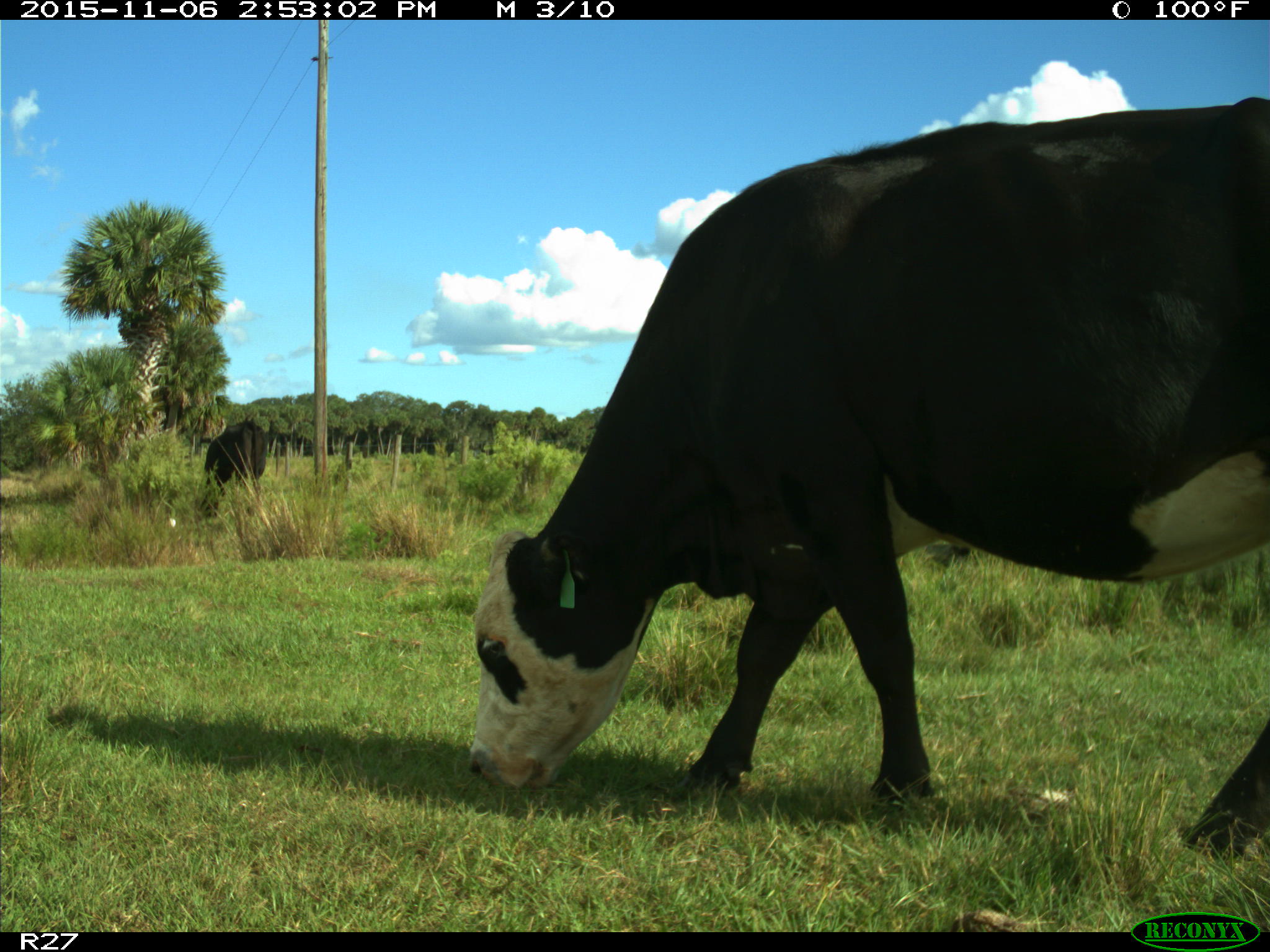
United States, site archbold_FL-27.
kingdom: Animalia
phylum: Chordata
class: Mammalia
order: Artiodactyla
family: Bovidae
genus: Bos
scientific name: Bos taurus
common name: domestic cow